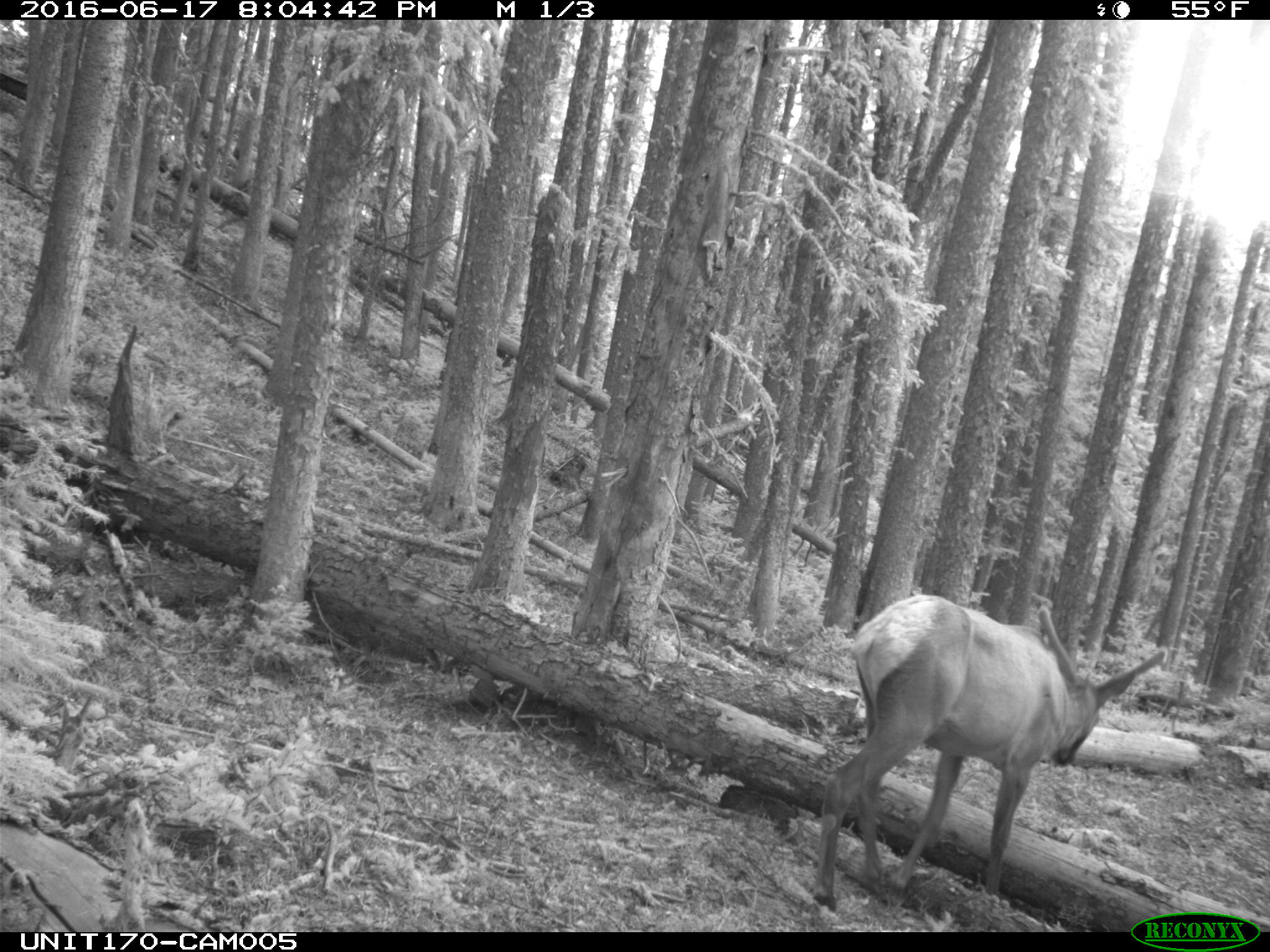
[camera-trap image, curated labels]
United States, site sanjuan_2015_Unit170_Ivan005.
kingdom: Animalia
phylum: Chordata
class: Mammalia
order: Artiodactyla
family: Cervidae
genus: Cervus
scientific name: Cervus elaphus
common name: red deer